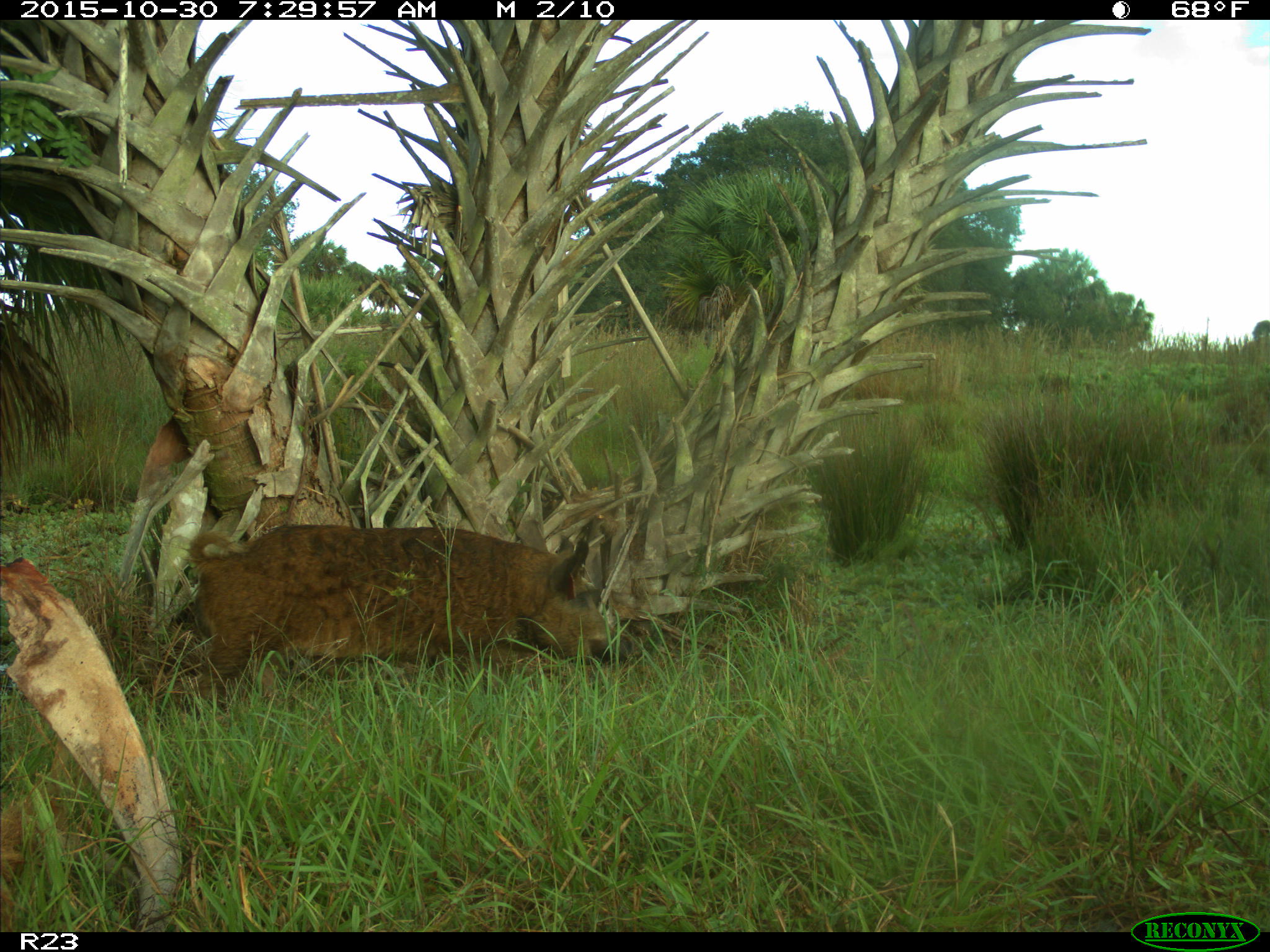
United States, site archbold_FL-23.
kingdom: Animalia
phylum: Chordata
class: Mammalia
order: Artiodactyla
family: Suidae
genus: Sus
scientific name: Sus scrofa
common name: wild boar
Sus scrofa (wild boar).